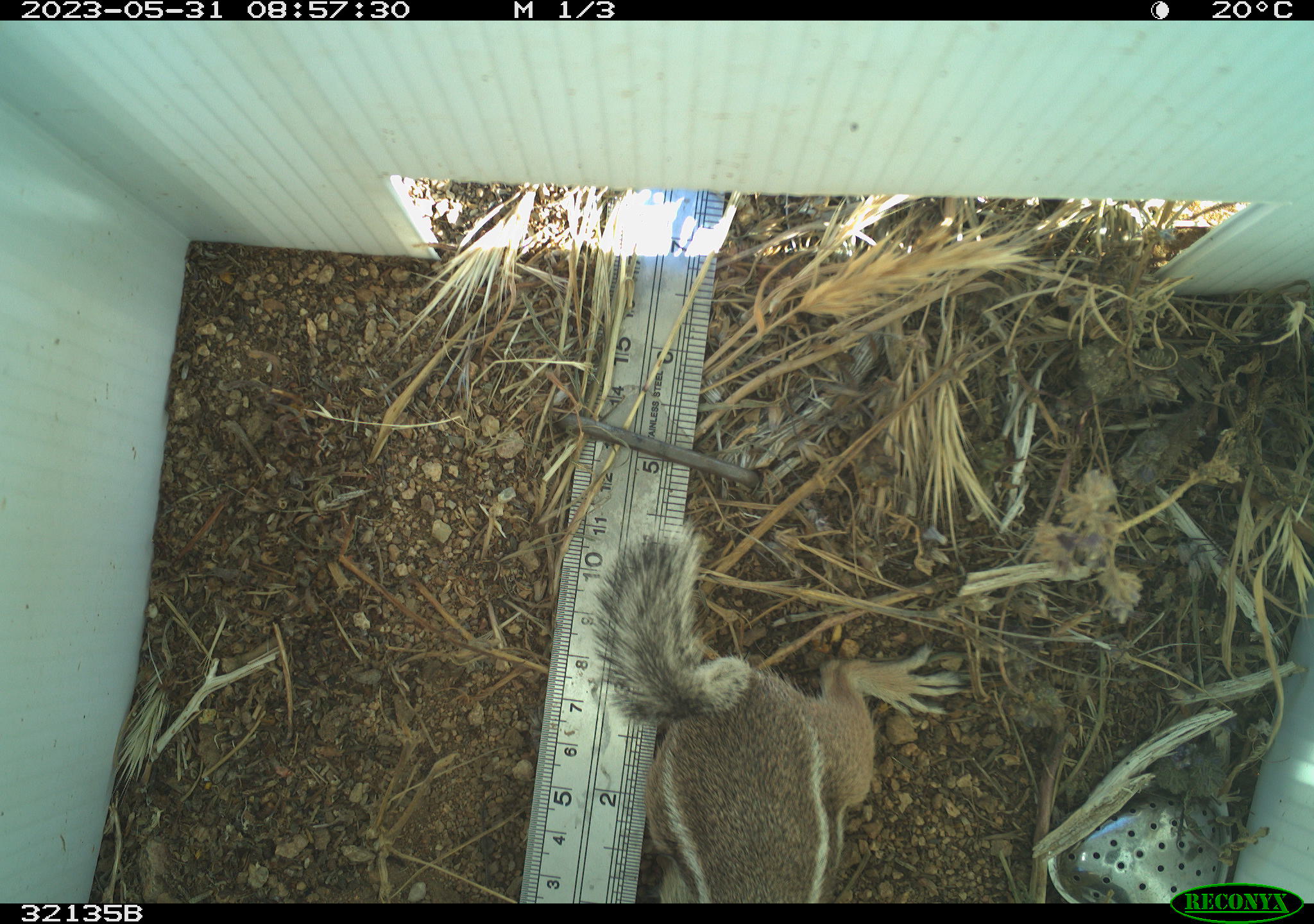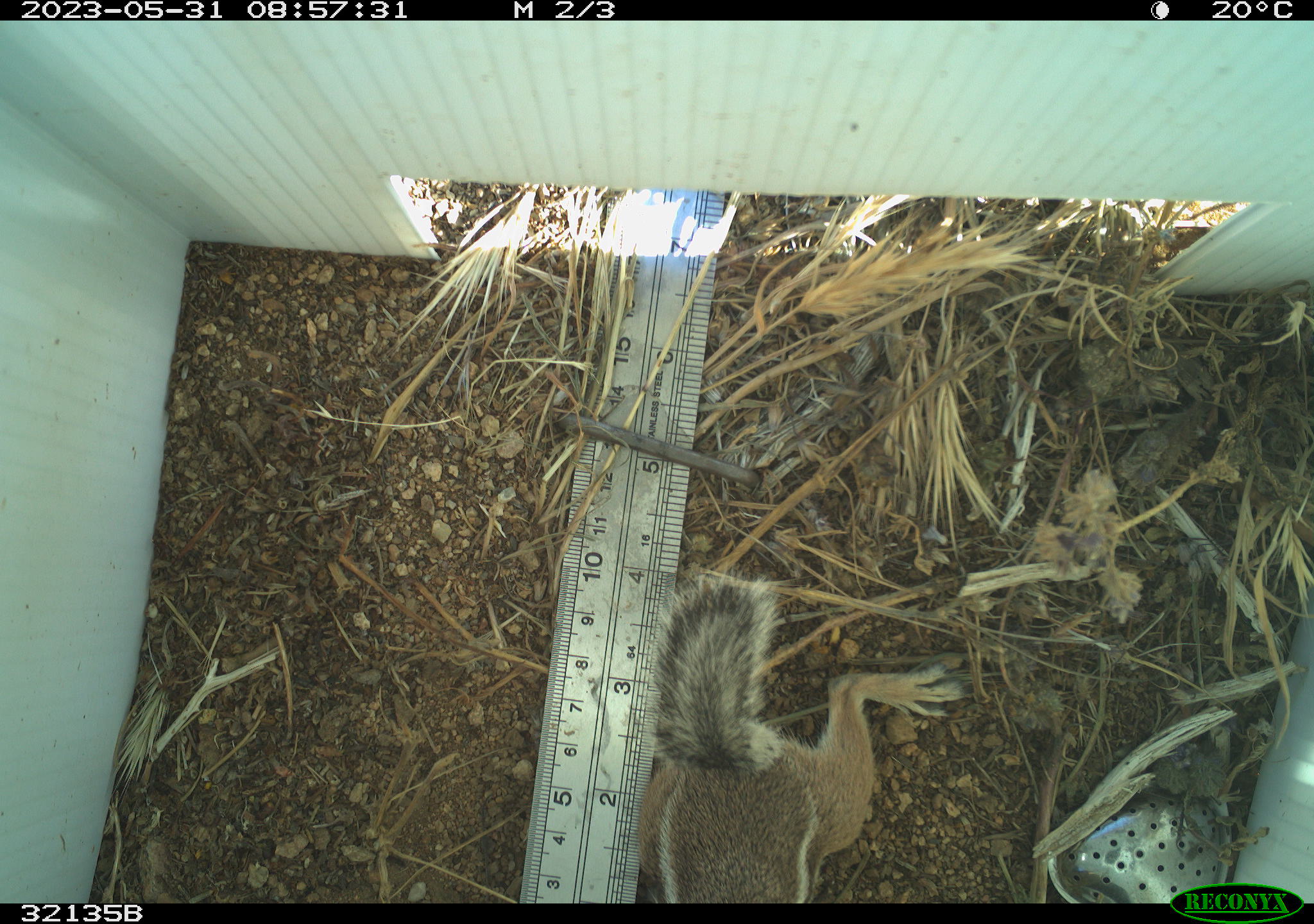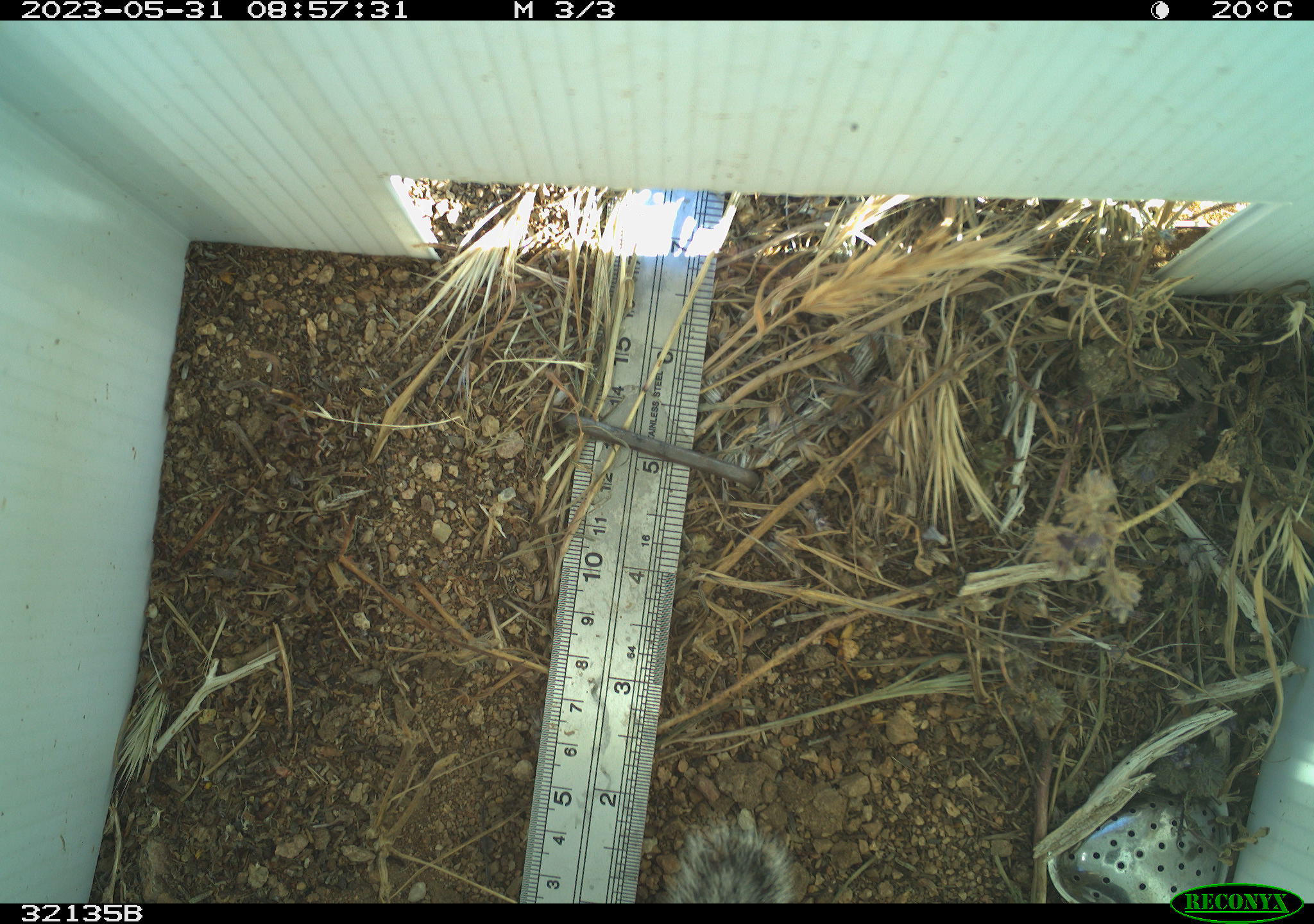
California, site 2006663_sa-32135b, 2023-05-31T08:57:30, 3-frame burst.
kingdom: Animalia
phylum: Chordata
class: Mammalia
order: Rodentia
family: Sciuridae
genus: Ammospermophilus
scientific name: Ammospermophilus leucurus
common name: white-tailed antelope squirrel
White-tailed antelope squirrel (Ammospermophilus leucurus).